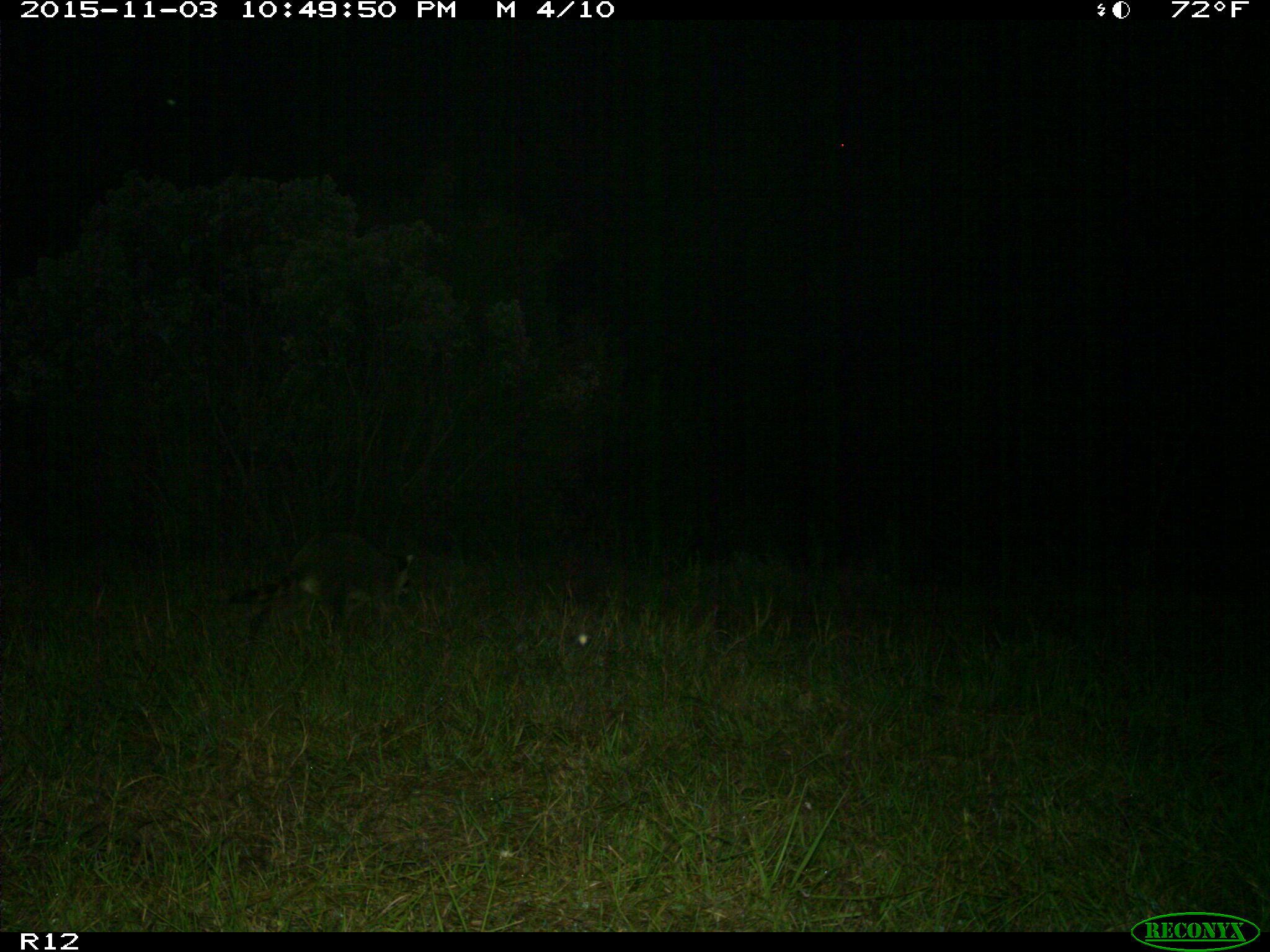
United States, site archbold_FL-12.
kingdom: Animalia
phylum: Chordata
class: Mammalia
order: Carnivora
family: Procyonidae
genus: Procyon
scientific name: Procyon lotor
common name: common raccoon